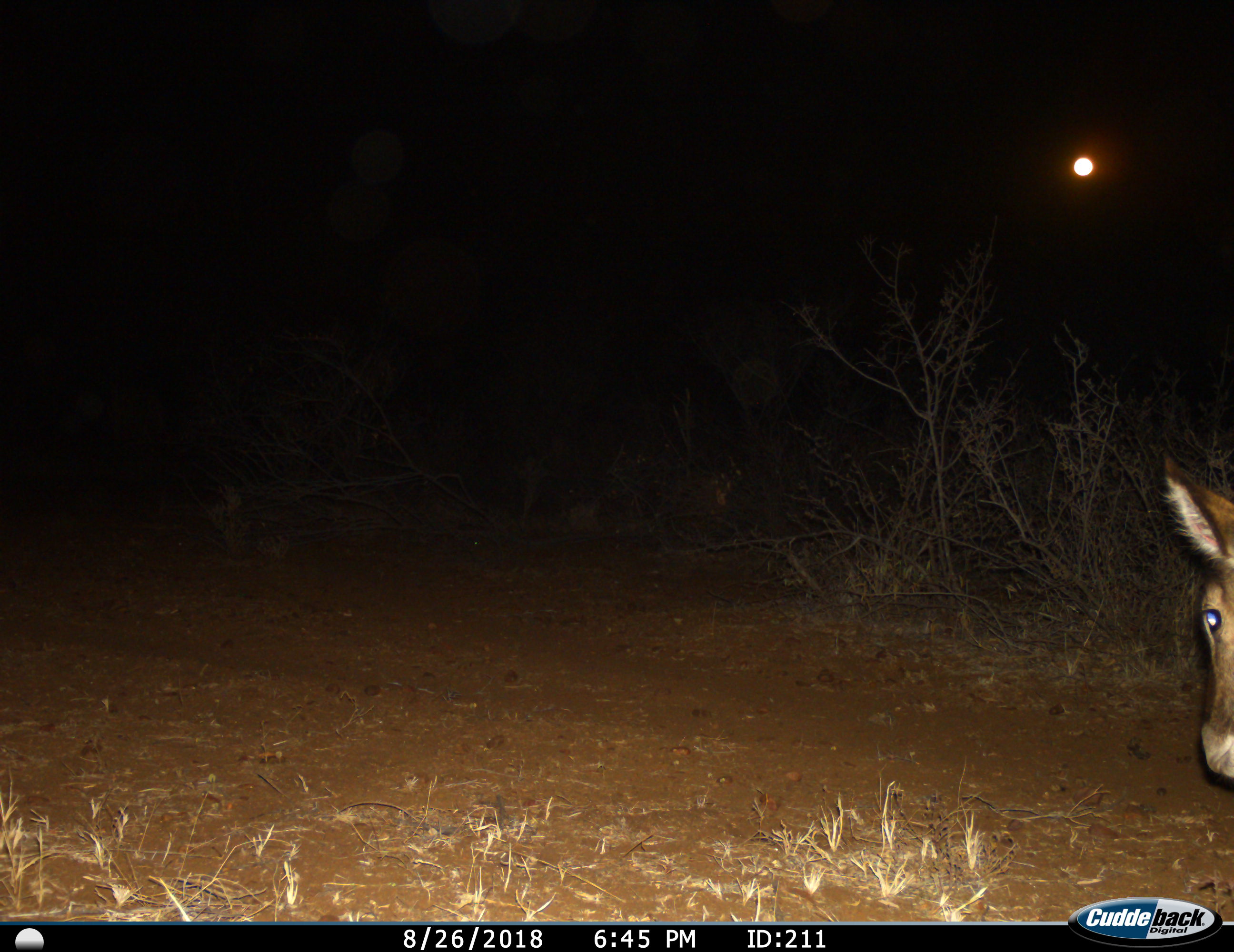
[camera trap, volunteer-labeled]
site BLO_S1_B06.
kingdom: Animalia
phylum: Chordata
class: Mammalia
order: Artiodactyla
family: Bovidae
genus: Aepyceros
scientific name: Aepyceros melampus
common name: impala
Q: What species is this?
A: Impala (Aepyceros melampus).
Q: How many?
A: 1.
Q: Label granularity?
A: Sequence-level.